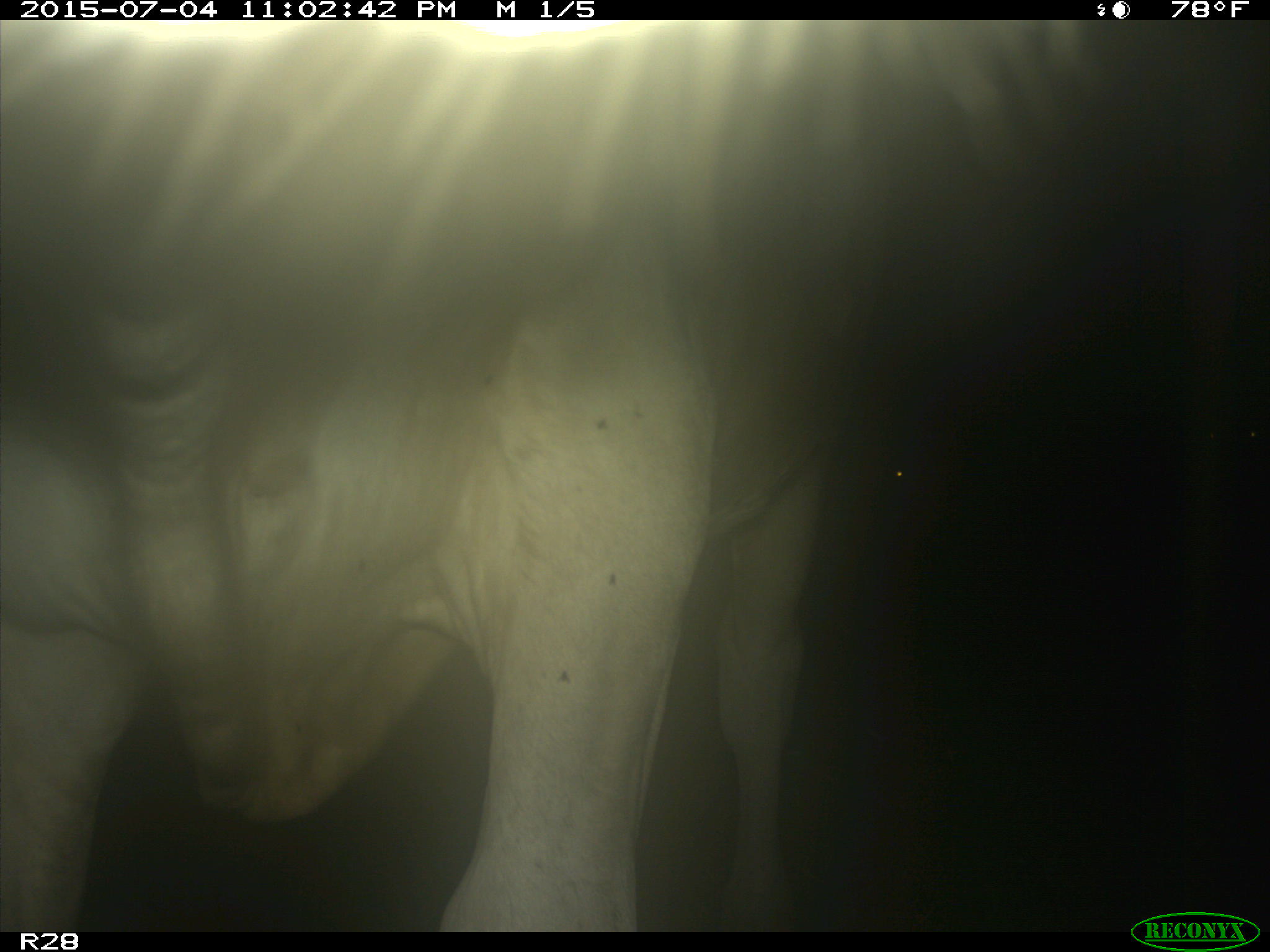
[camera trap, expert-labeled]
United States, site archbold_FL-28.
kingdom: Animalia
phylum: Chordata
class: Mammalia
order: Artiodactyla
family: Bovidae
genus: Bos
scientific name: Bos taurus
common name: domestic cow